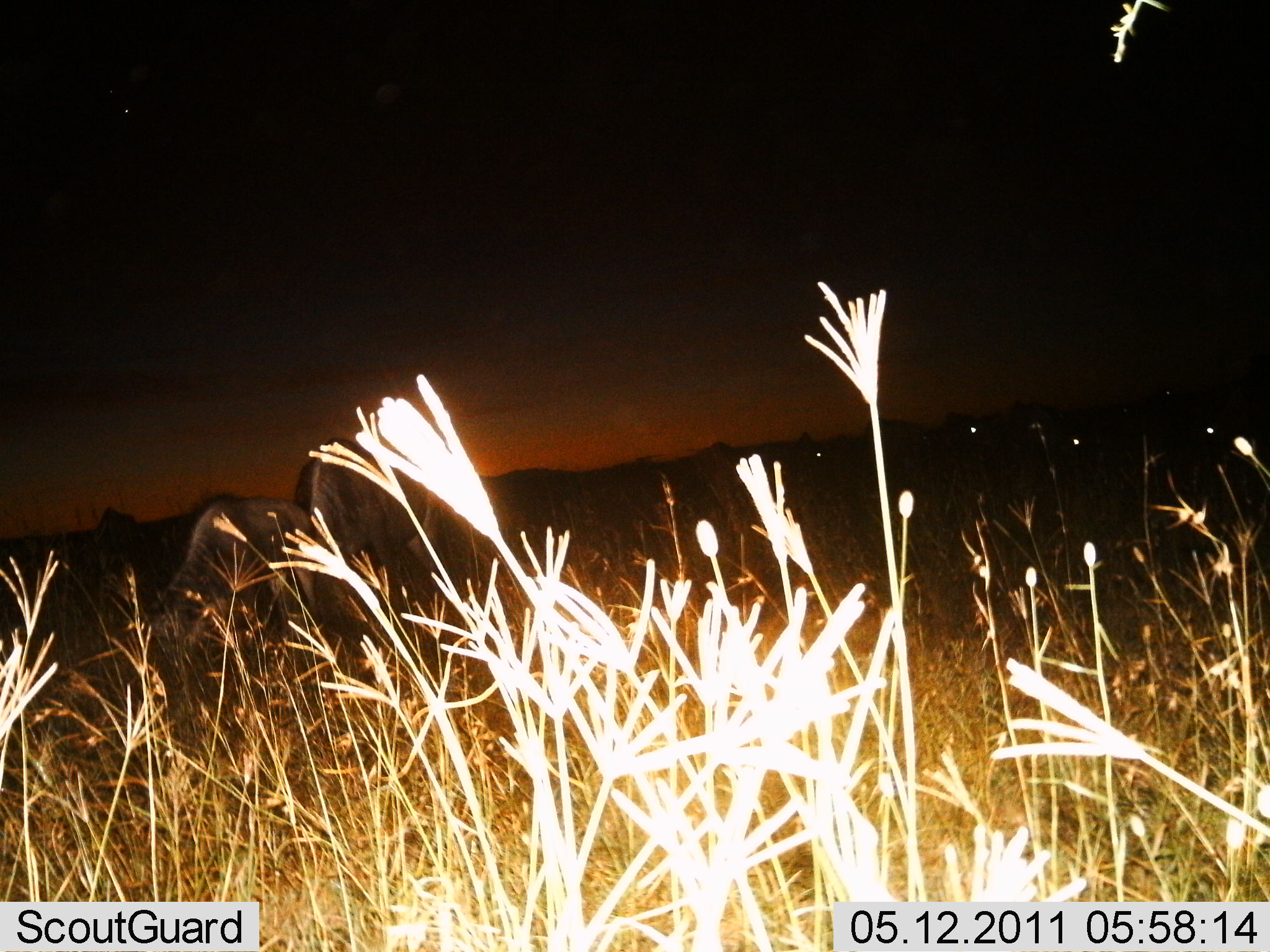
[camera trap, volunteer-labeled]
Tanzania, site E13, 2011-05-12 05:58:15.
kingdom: Animalia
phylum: Chordata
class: Mammalia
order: Artiodactyla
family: Bovidae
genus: Connochaetes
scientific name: Connochaetes taurinus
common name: blue wildebeest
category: wildebeest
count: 6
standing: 25%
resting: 0%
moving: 25%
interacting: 0%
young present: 0%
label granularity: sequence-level